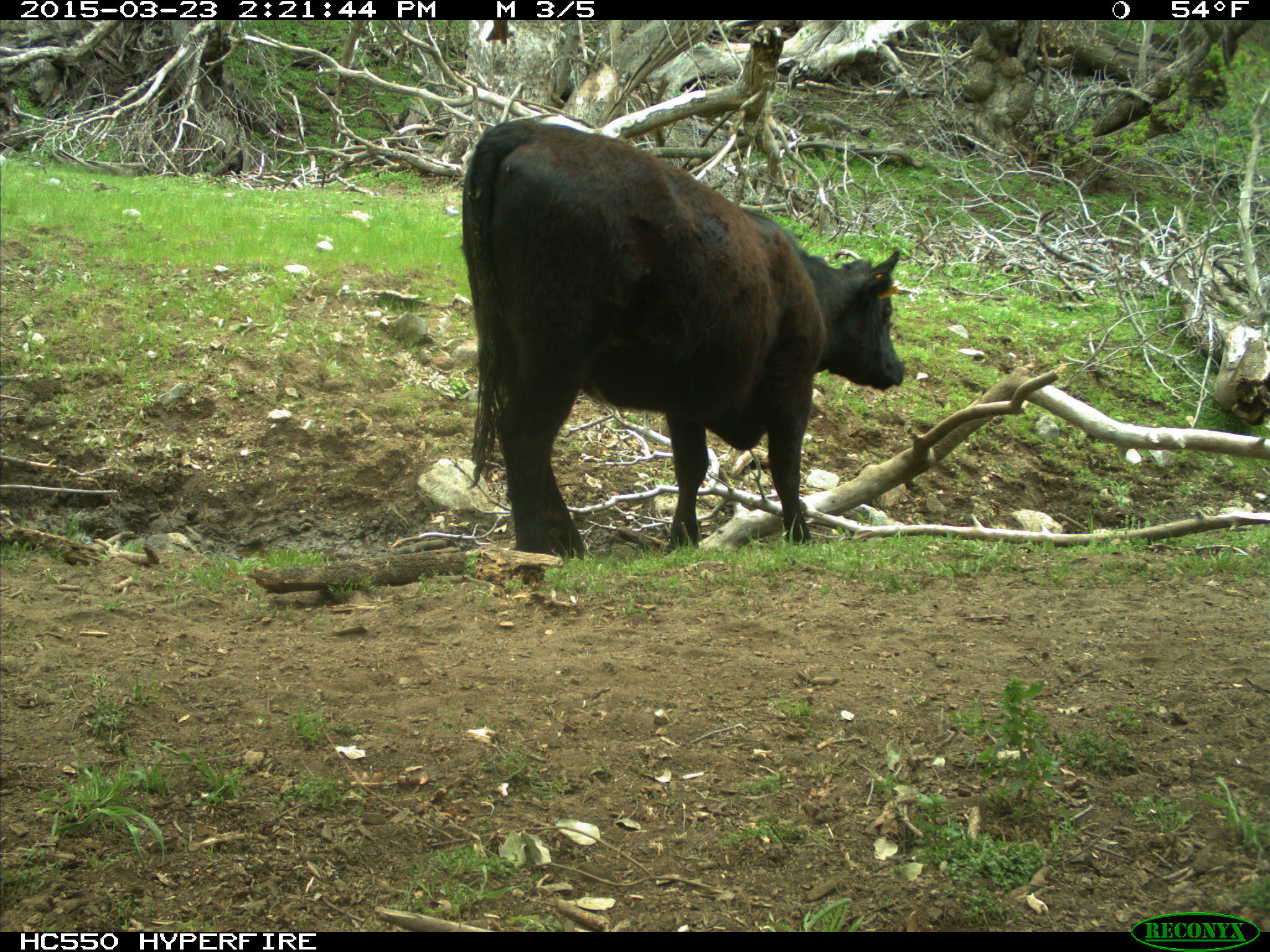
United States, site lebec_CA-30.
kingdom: Animalia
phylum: Chordata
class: Mammalia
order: Artiodactyla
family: Bovidae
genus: Bos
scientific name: Bos taurus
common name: domestic cow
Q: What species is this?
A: Bos taurus (domestic cow).